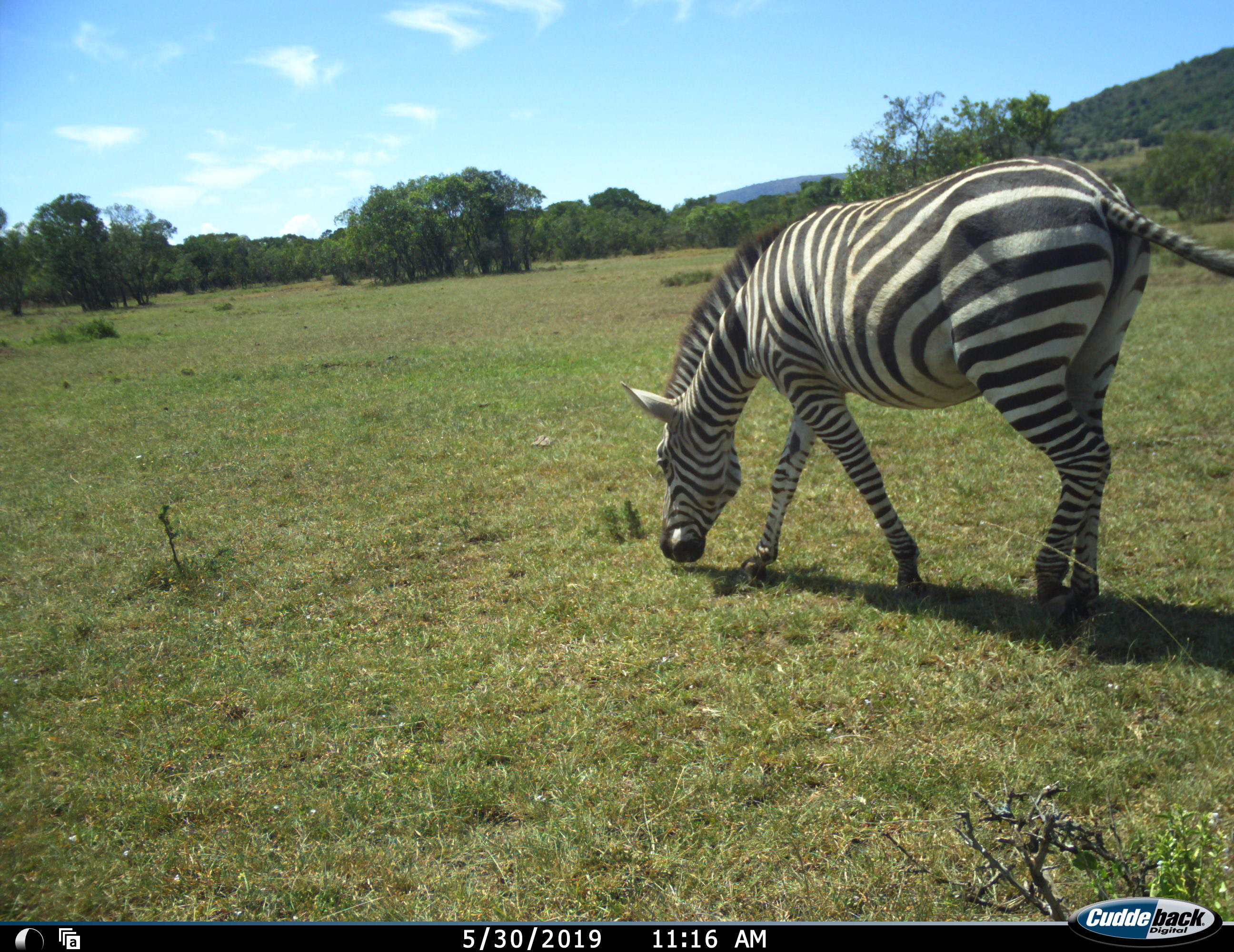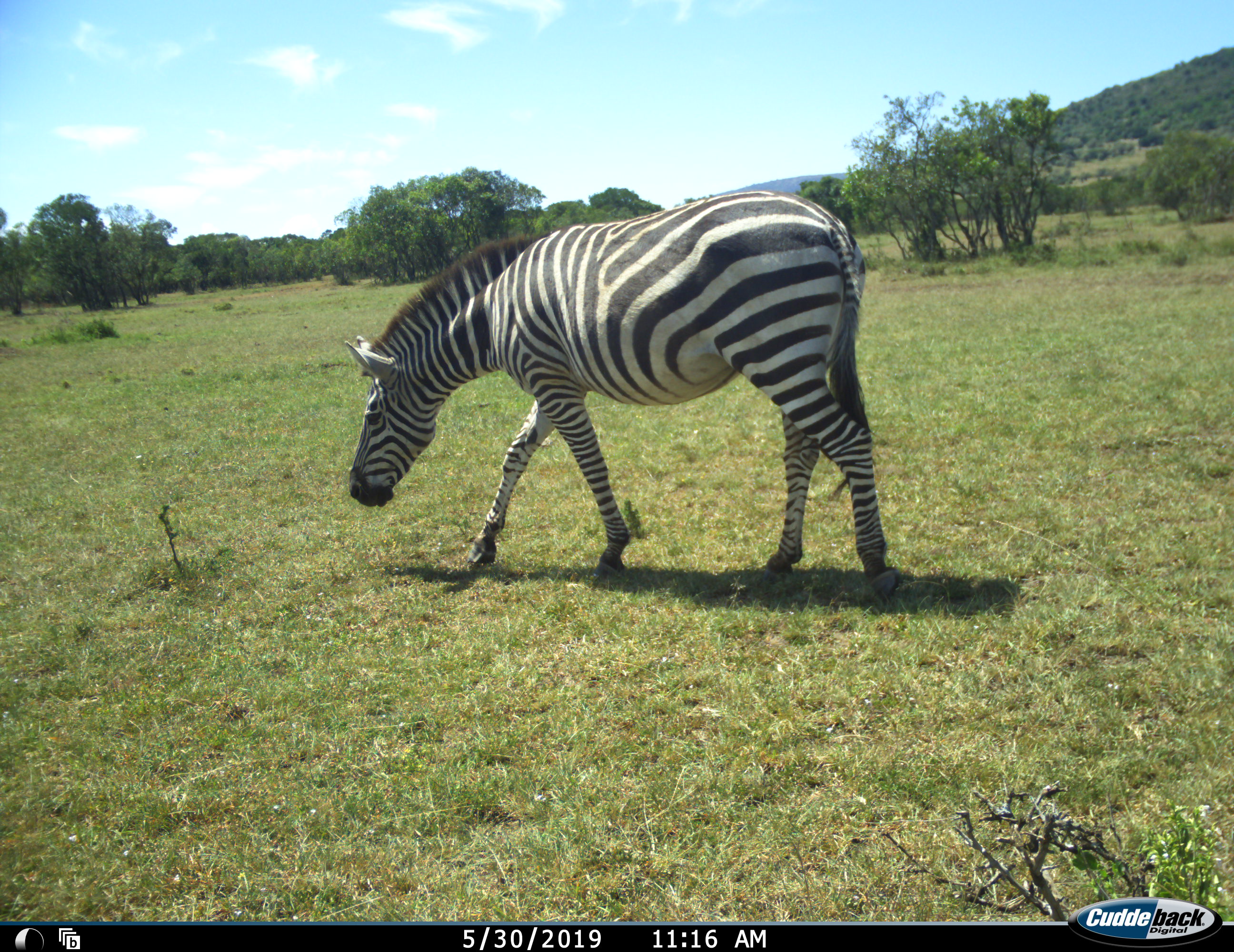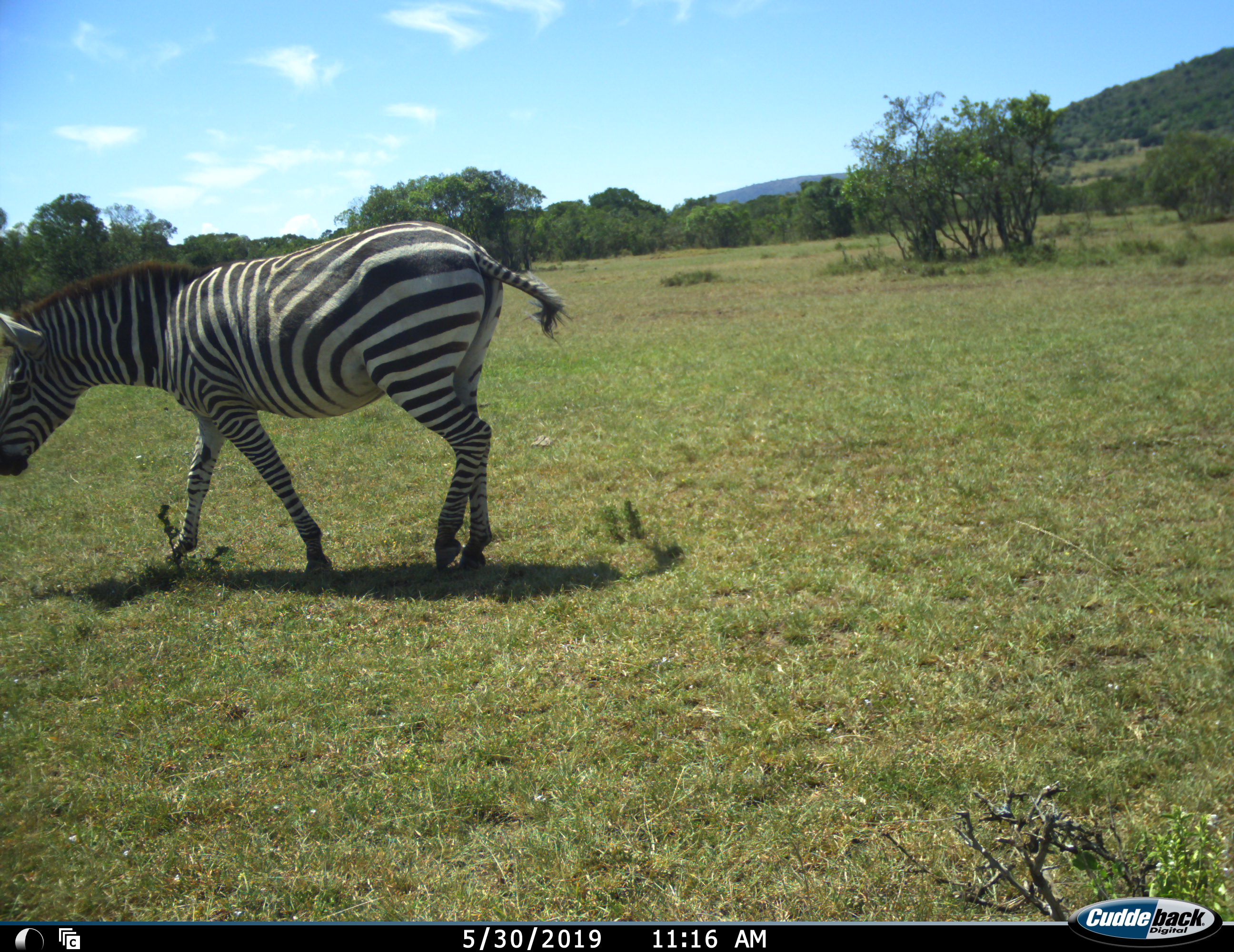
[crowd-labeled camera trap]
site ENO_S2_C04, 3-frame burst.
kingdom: Animalia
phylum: Chordata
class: Mammalia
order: Perissodactyla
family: Equidae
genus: Equus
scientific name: Equus quagga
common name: plains zebra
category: zebraplains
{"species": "zebraplains (plains zebra) (Equus quagga)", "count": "1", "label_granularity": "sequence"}